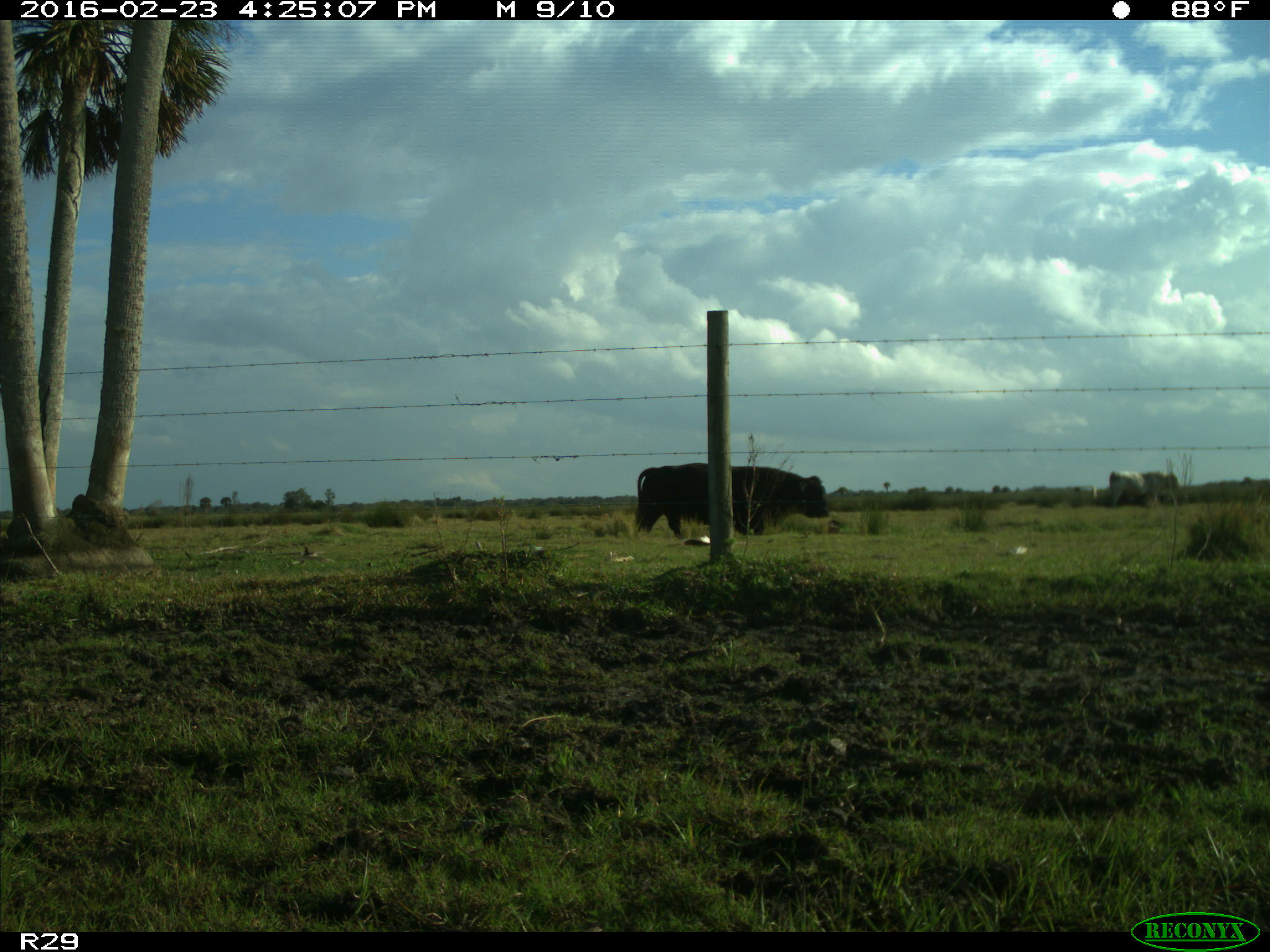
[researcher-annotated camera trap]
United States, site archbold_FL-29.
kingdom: Animalia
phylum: Chordata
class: Mammalia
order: Artiodactyla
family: Bovidae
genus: Bos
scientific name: Bos taurus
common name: domestic cow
Bos taurus (domestic cow).